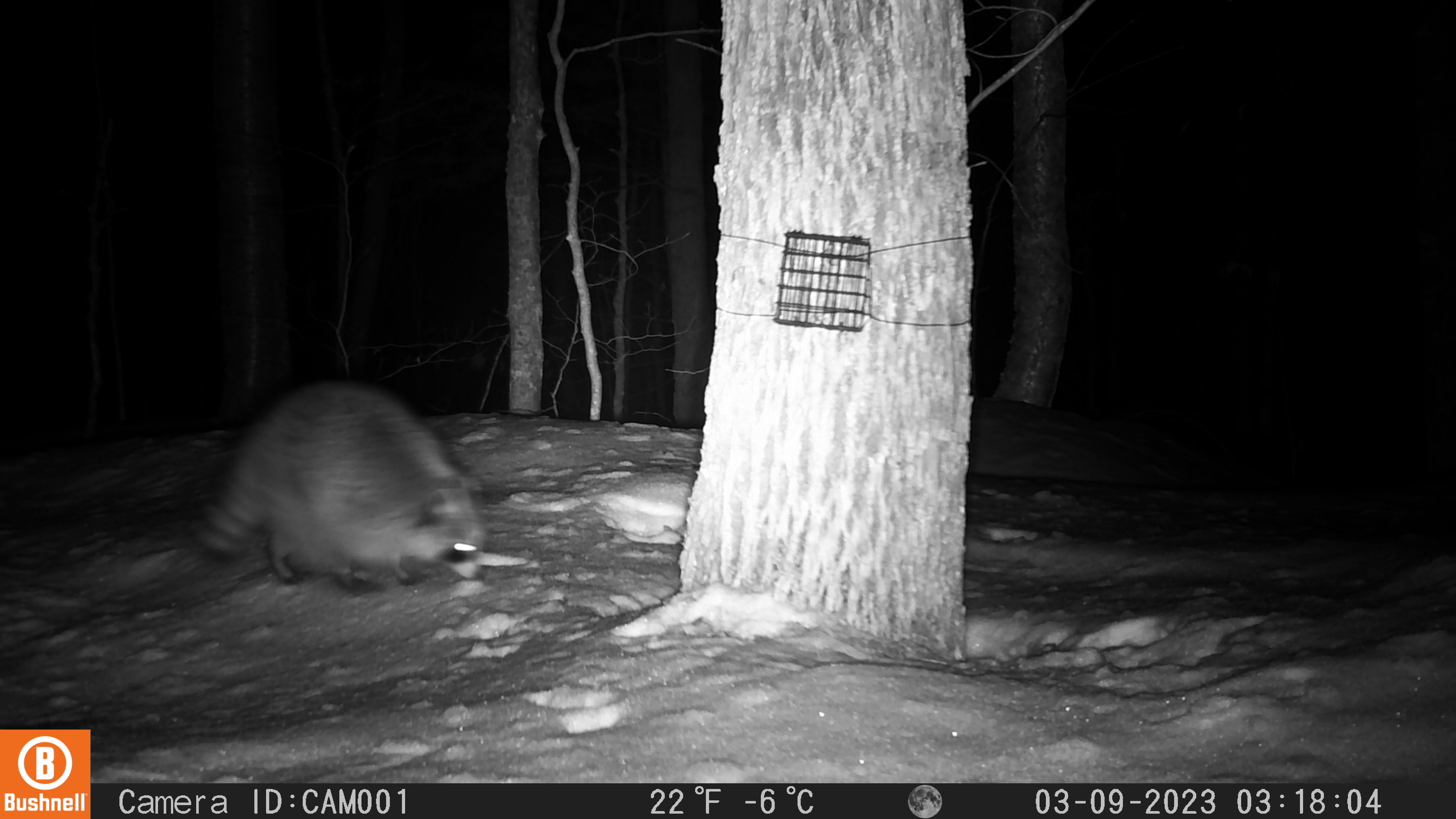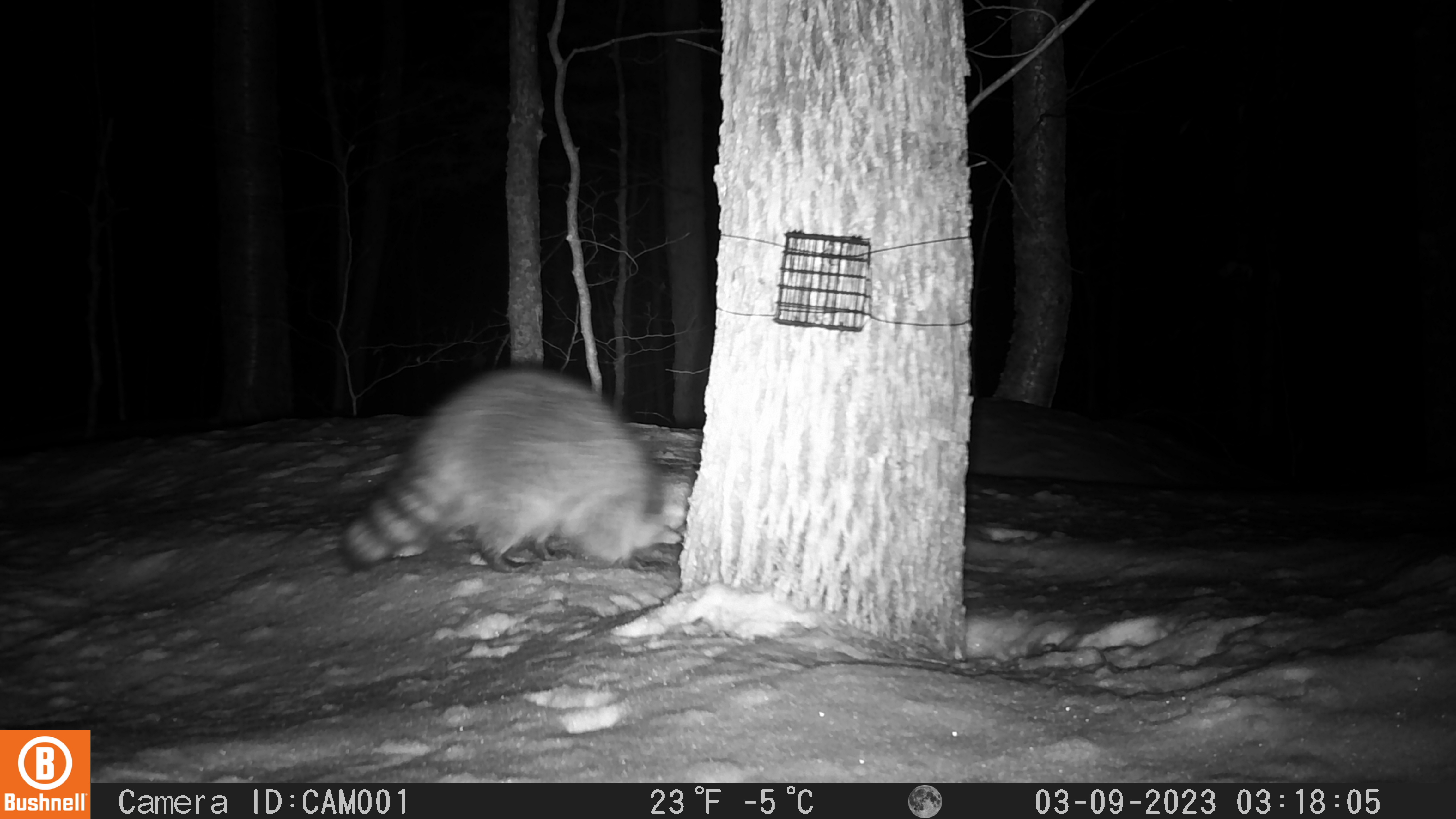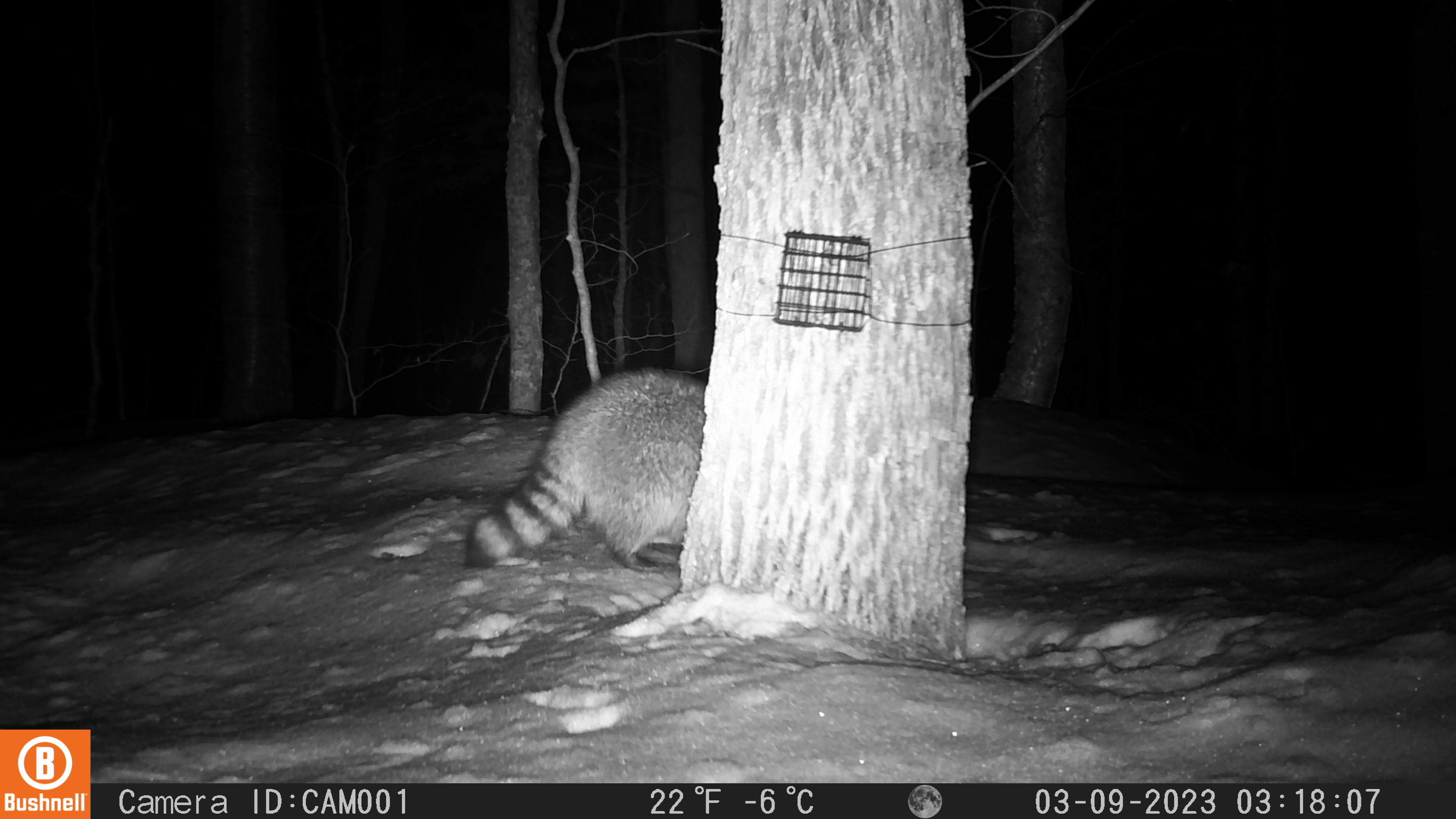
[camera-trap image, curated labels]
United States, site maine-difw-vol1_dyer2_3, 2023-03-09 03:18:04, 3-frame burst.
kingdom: Animalia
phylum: Chordata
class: Mammalia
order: Carnivora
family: Procyonidae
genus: Procyon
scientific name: Procyon lotor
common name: raccoon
Raccoon (Procyon lotor).